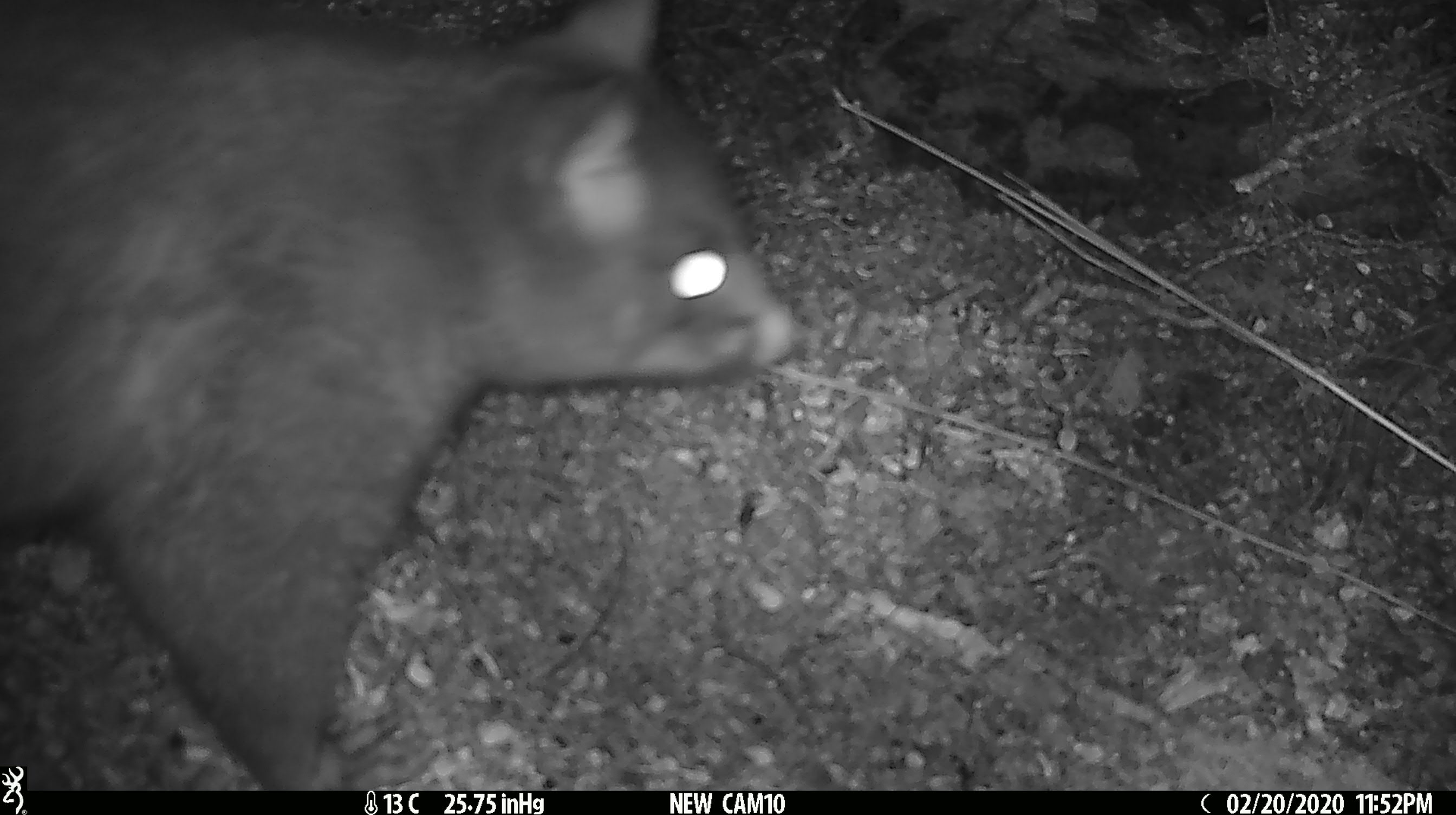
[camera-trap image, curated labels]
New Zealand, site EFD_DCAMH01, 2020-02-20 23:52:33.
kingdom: Animalia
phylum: Chordata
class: Mammalia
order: Diprotodontia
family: Phalangeridae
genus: Trichosurus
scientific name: Trichosurus vulpecula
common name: common brushtail possum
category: possum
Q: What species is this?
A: Possum (common brushtail possum) (Trichosurus vulpecula).